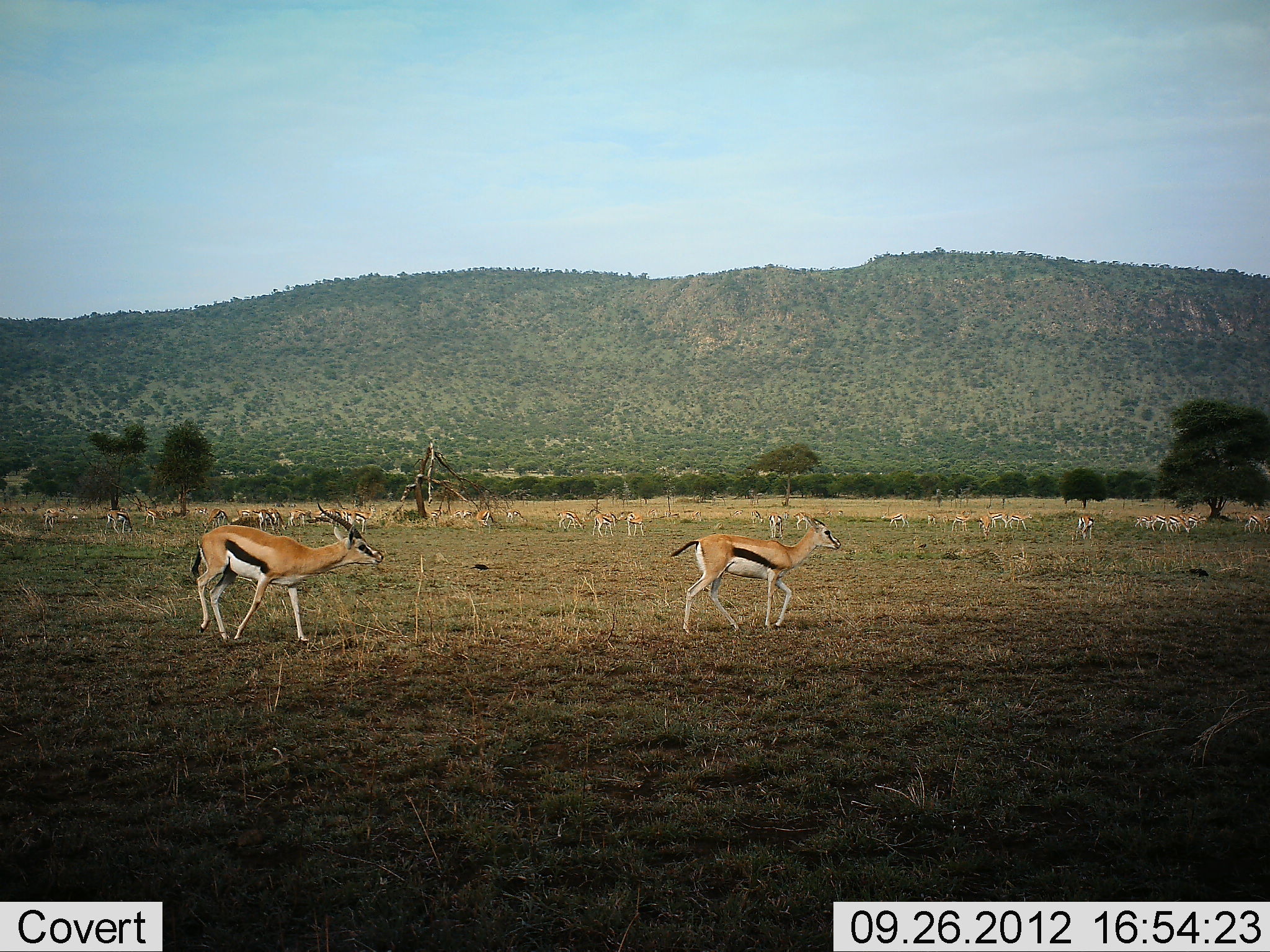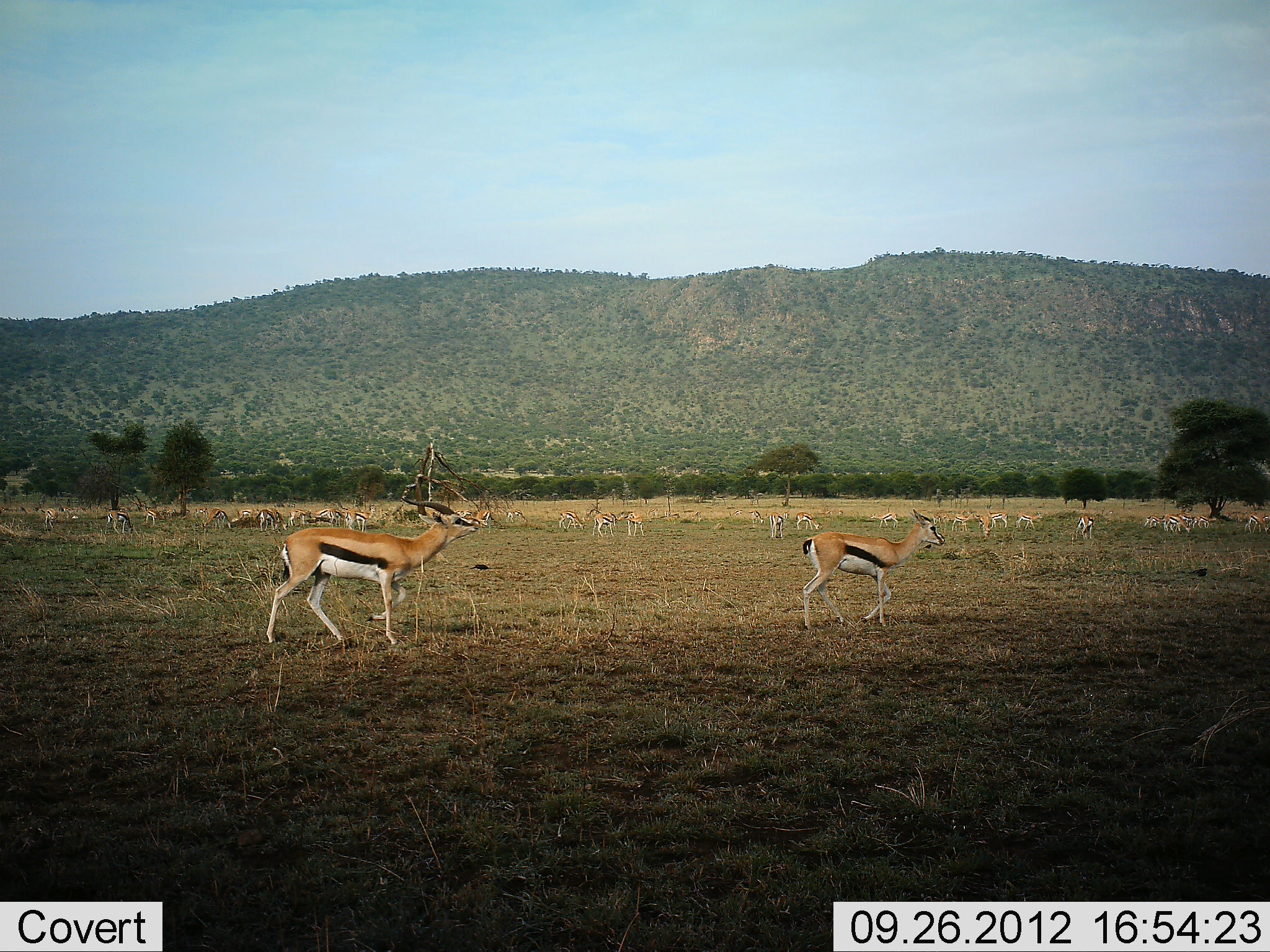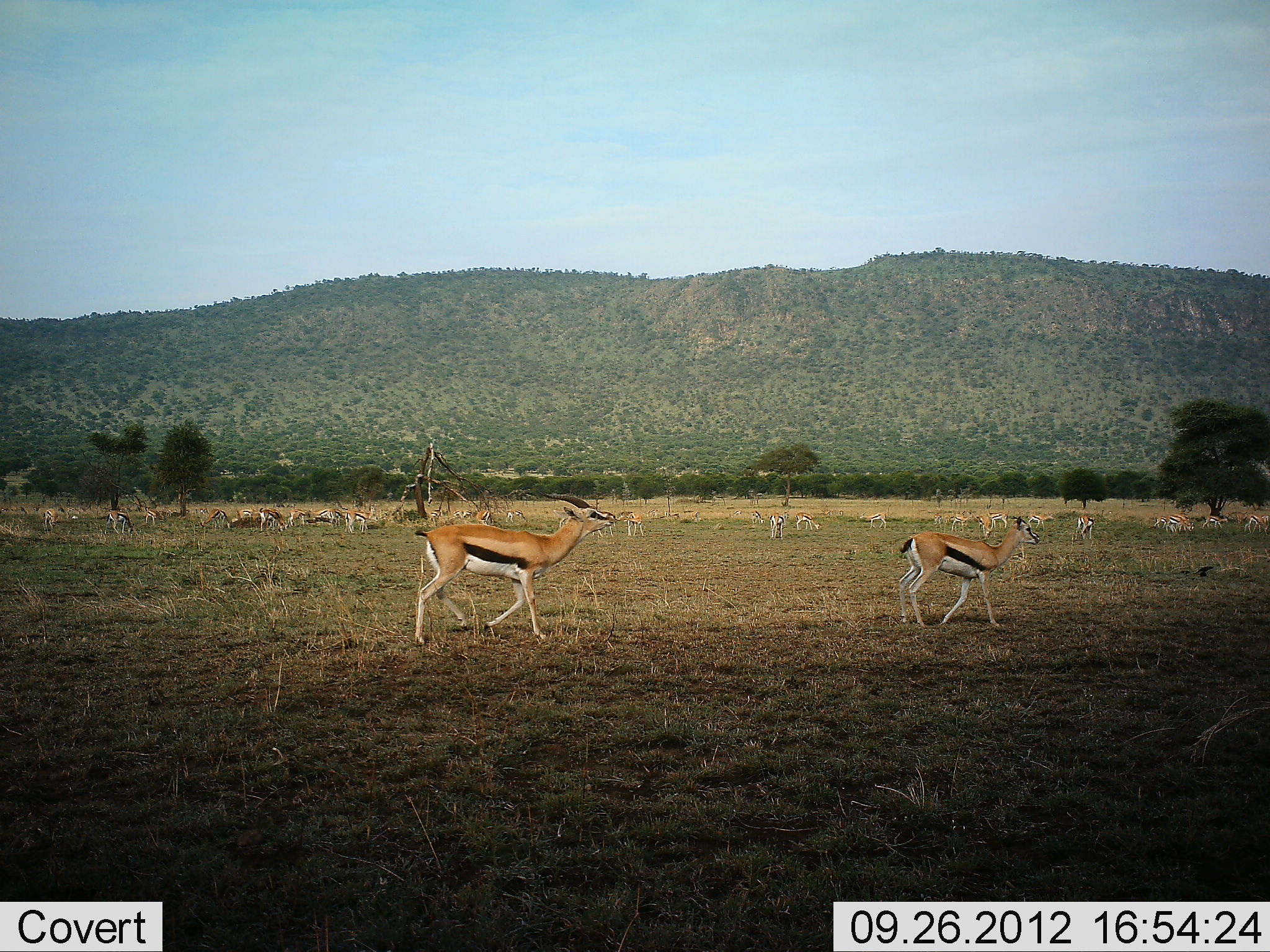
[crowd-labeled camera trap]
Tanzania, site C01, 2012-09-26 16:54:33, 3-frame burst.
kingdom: Animalia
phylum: Chordata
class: Mammalia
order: Artiodactyla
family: Bovidae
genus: Eudorcas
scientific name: Eudorcas thomsonii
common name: thomson's gazelle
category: gazellethomsons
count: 11-50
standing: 40%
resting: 10%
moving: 80%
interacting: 0%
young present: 0%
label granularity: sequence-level